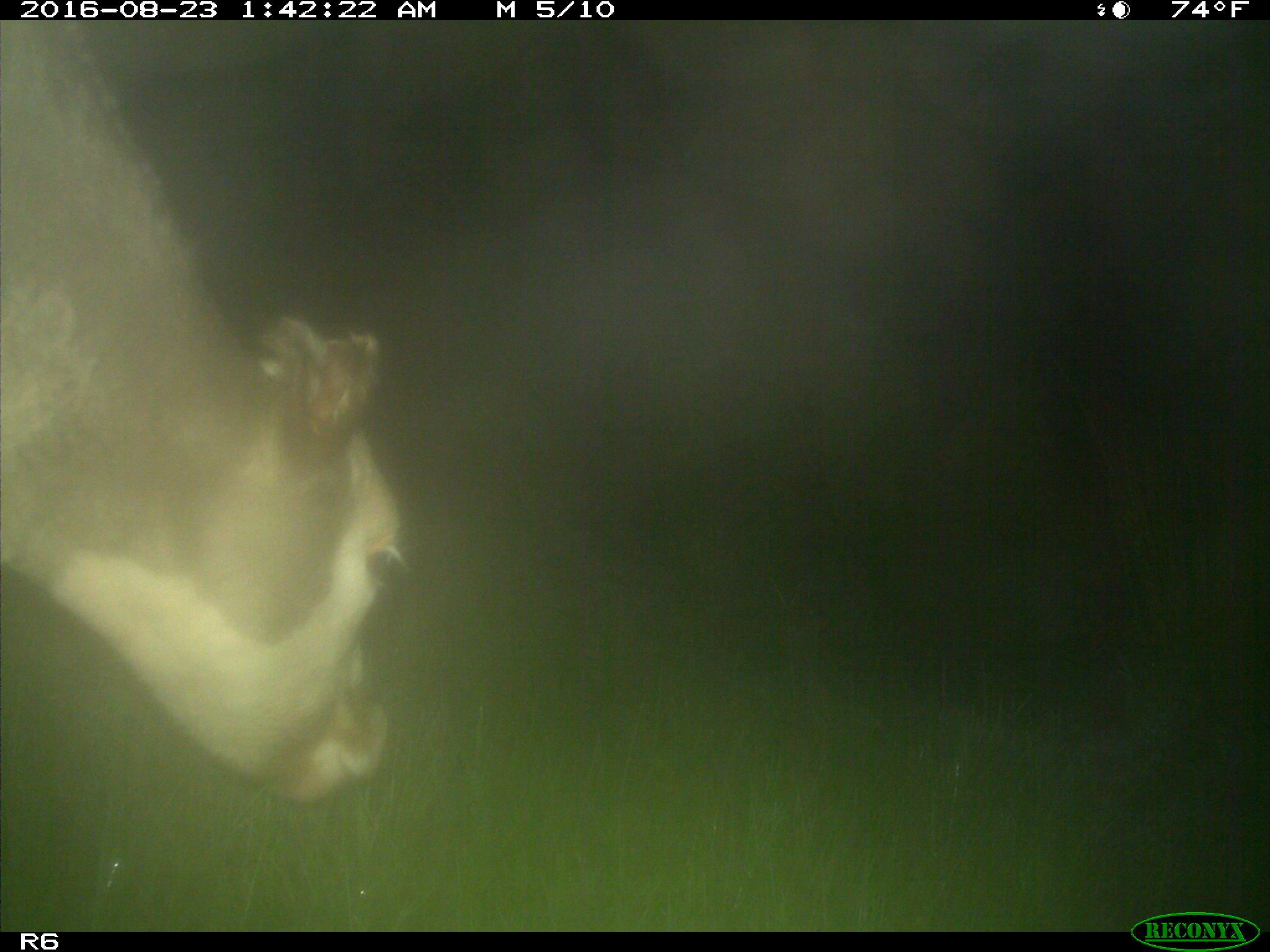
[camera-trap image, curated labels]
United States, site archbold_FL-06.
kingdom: Animalia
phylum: Chordata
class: Mammalia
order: Artiodactyla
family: Bovidae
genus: Bos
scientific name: Bos taurus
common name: domestic cow